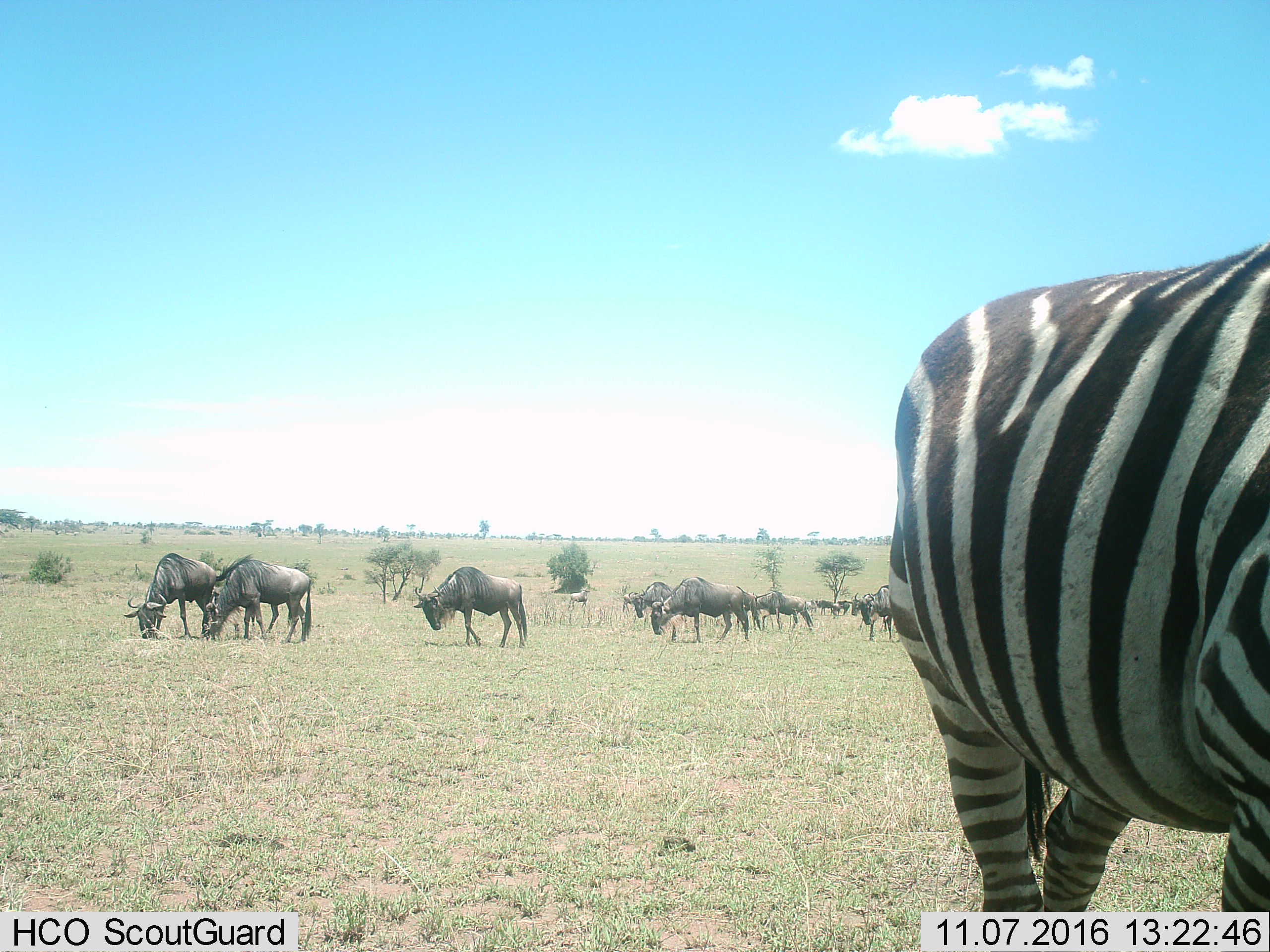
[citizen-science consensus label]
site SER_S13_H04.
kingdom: Animalia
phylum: Chordata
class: Mammalia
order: Artiodactyla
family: Bovidae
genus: Connochaetes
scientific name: Connochaetes taurinus taurinus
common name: blue wildebeest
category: wildebeestblue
Wildebeestblue (blue wildebeest) (Connochaetes taurinus taurinus), count 11-50. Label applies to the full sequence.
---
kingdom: Animalia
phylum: Chordata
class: Mammalia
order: Perissodactyla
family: Equidae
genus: Equus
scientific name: Equus quagga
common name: plains zebra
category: zebraplains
Zebraplains (plains zebra) (Equus quagga), count 1. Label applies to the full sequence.